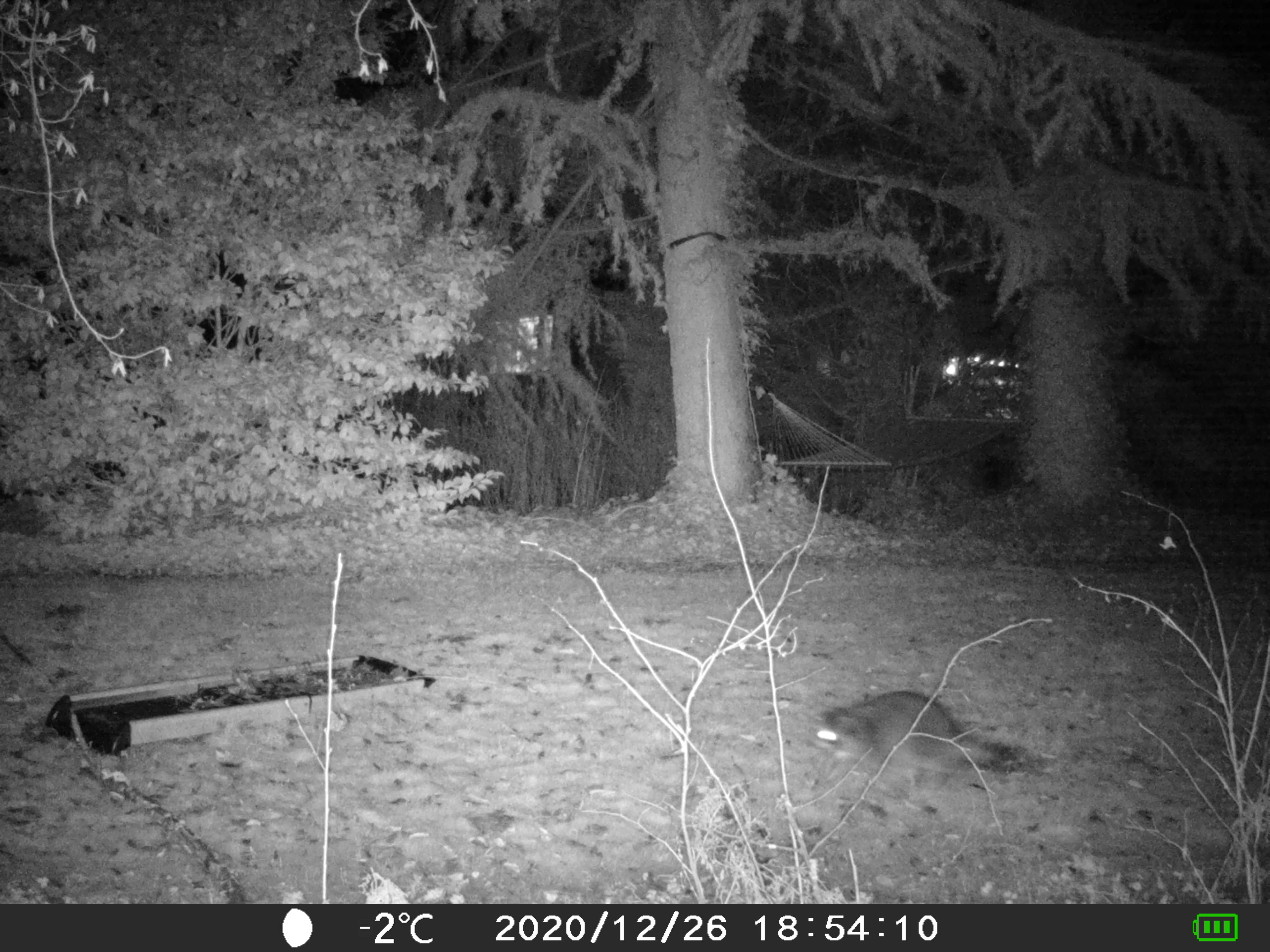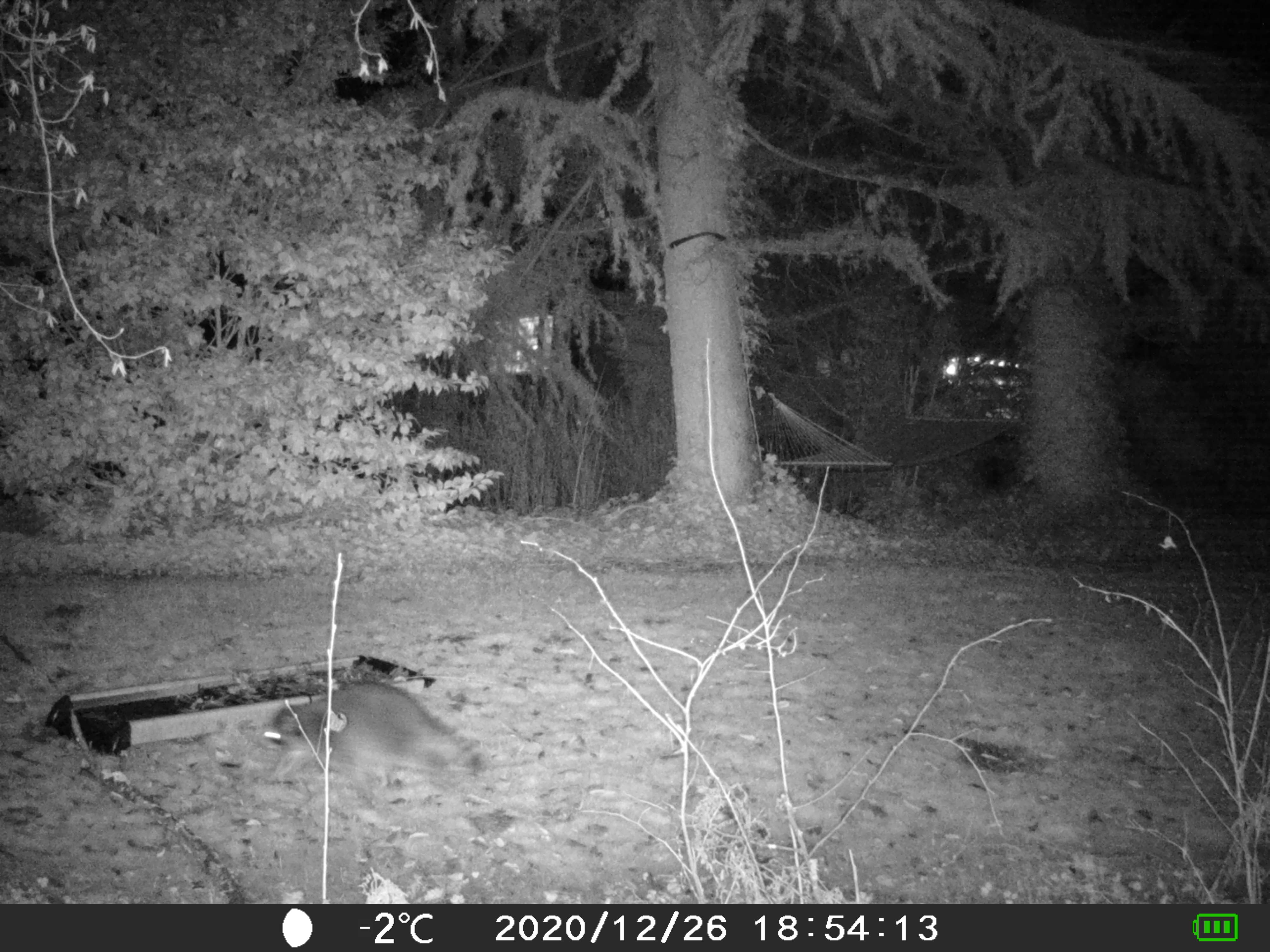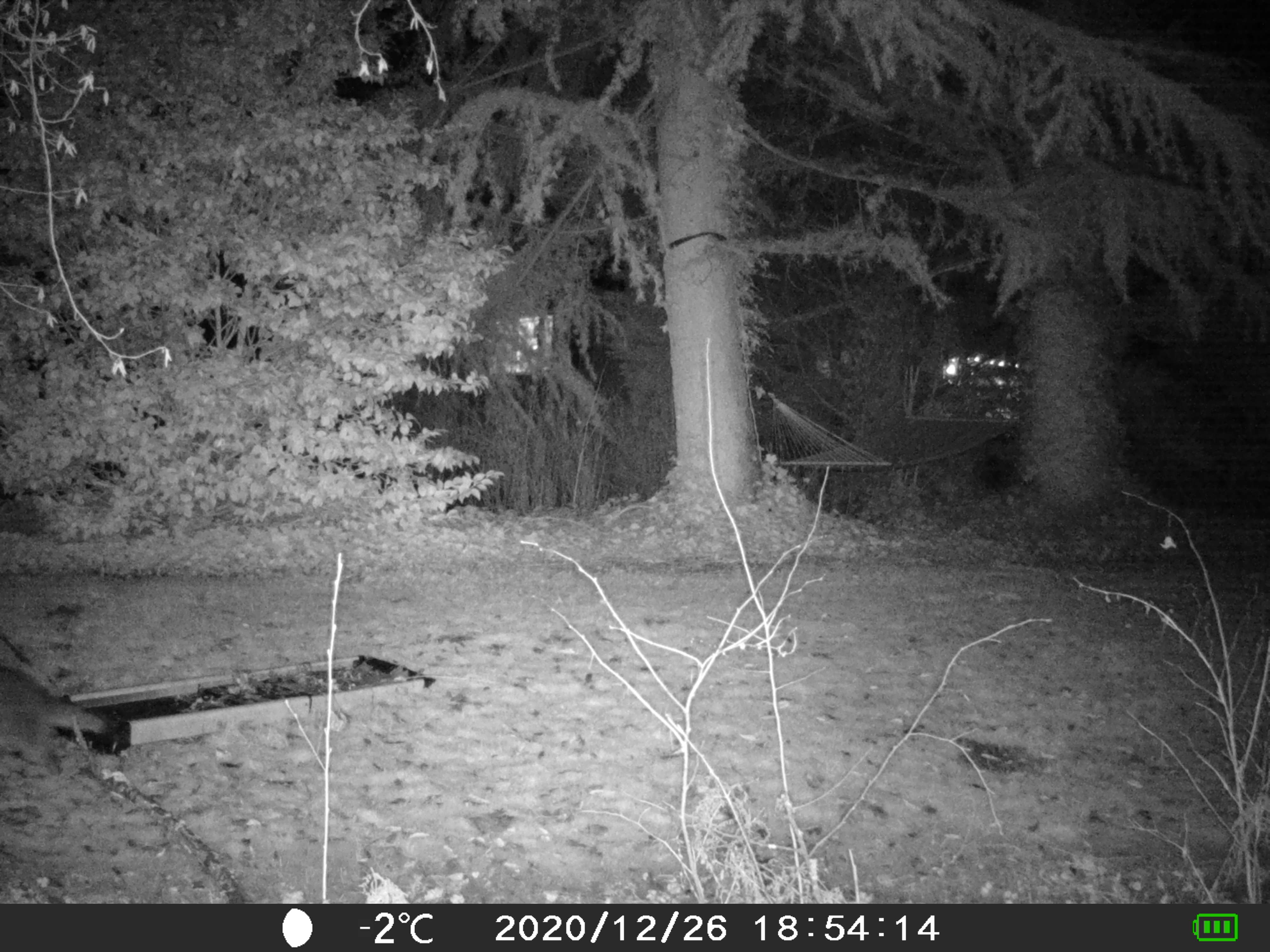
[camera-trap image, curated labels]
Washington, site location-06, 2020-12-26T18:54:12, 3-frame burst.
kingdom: Animalia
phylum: Chordata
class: Mammalia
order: Carnivora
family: Procyonidae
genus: Procyon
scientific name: Procyon lotor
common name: common raccoon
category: raccoon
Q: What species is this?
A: Raccoon (common raccoon) (Procyon lotor).